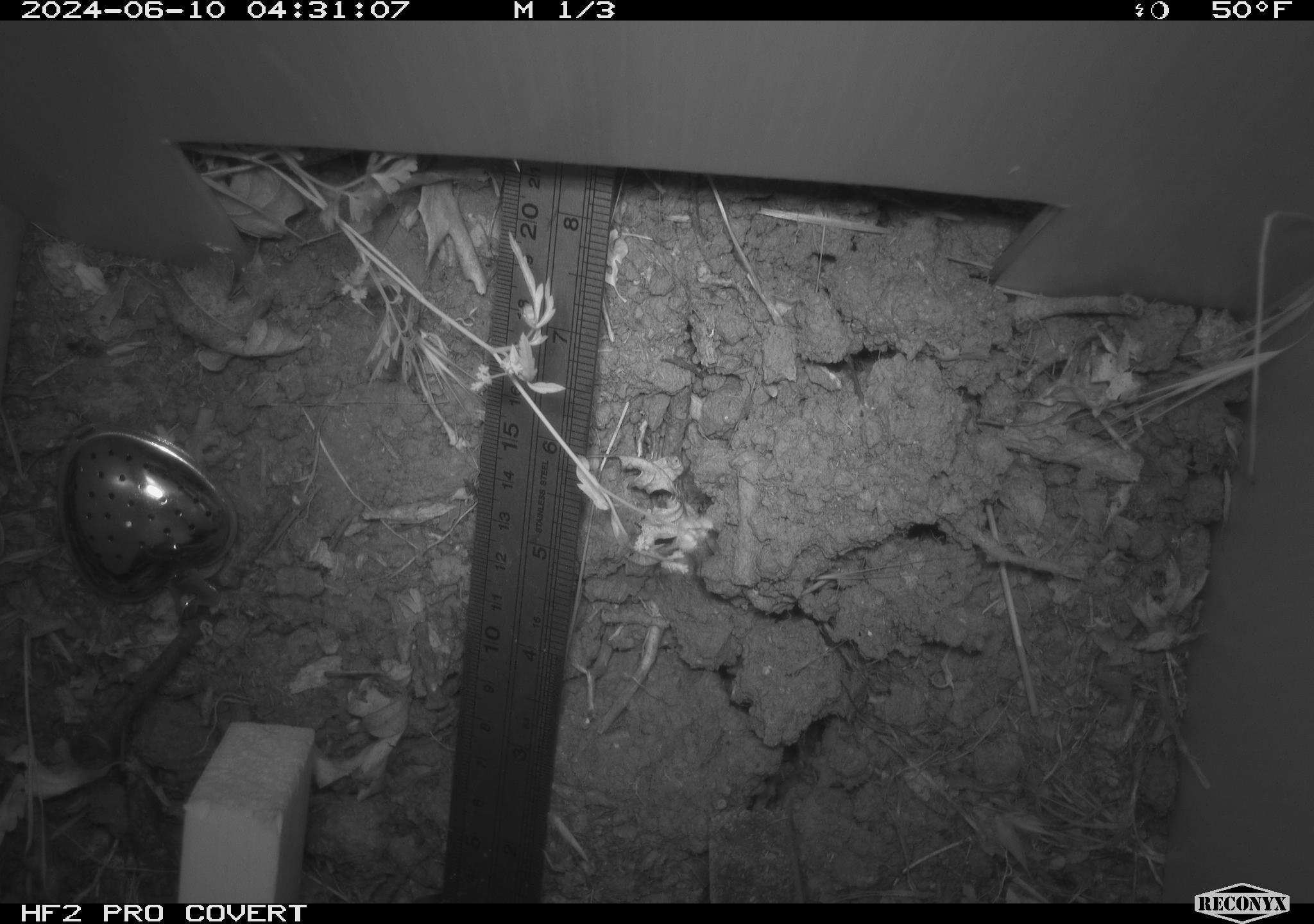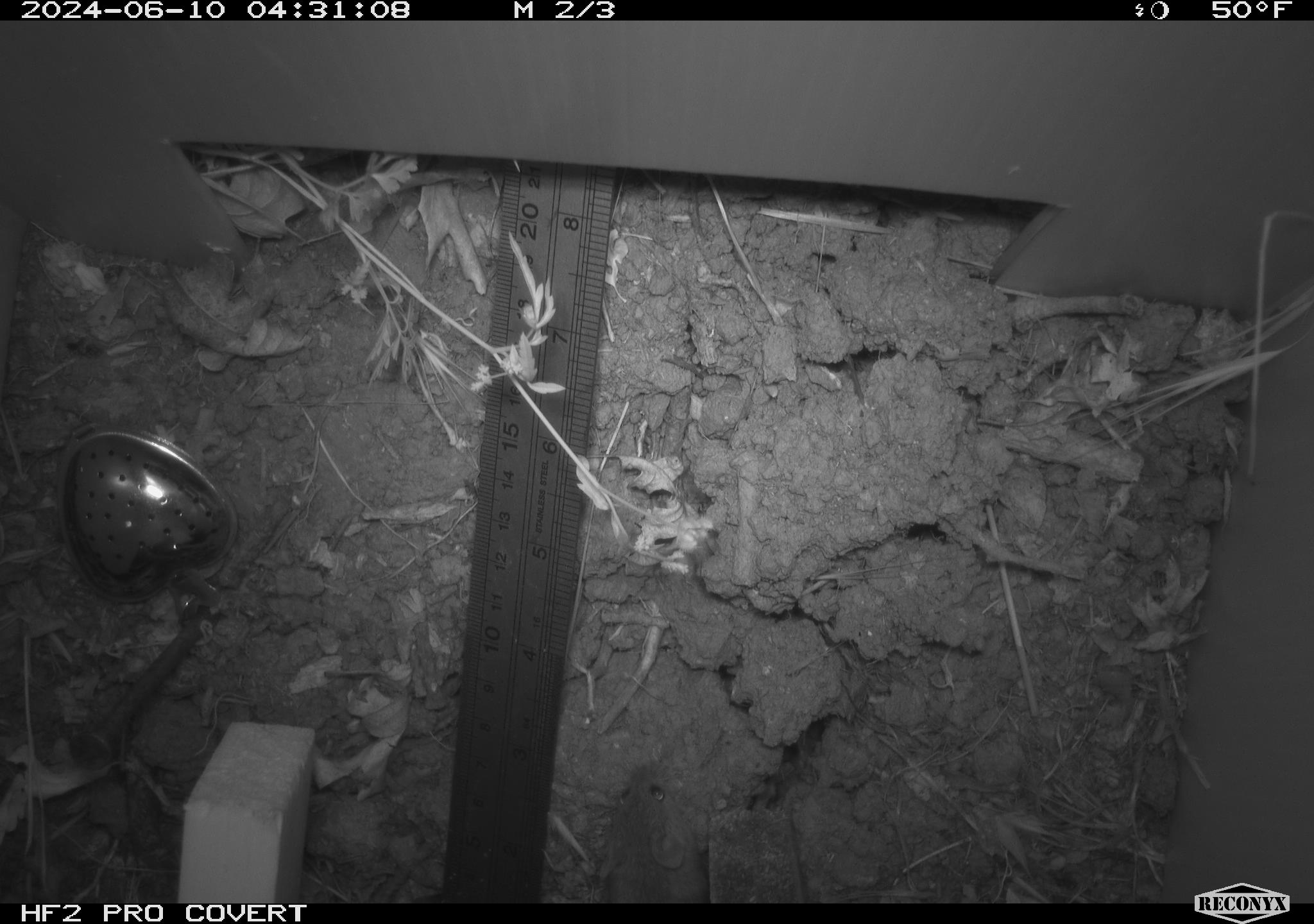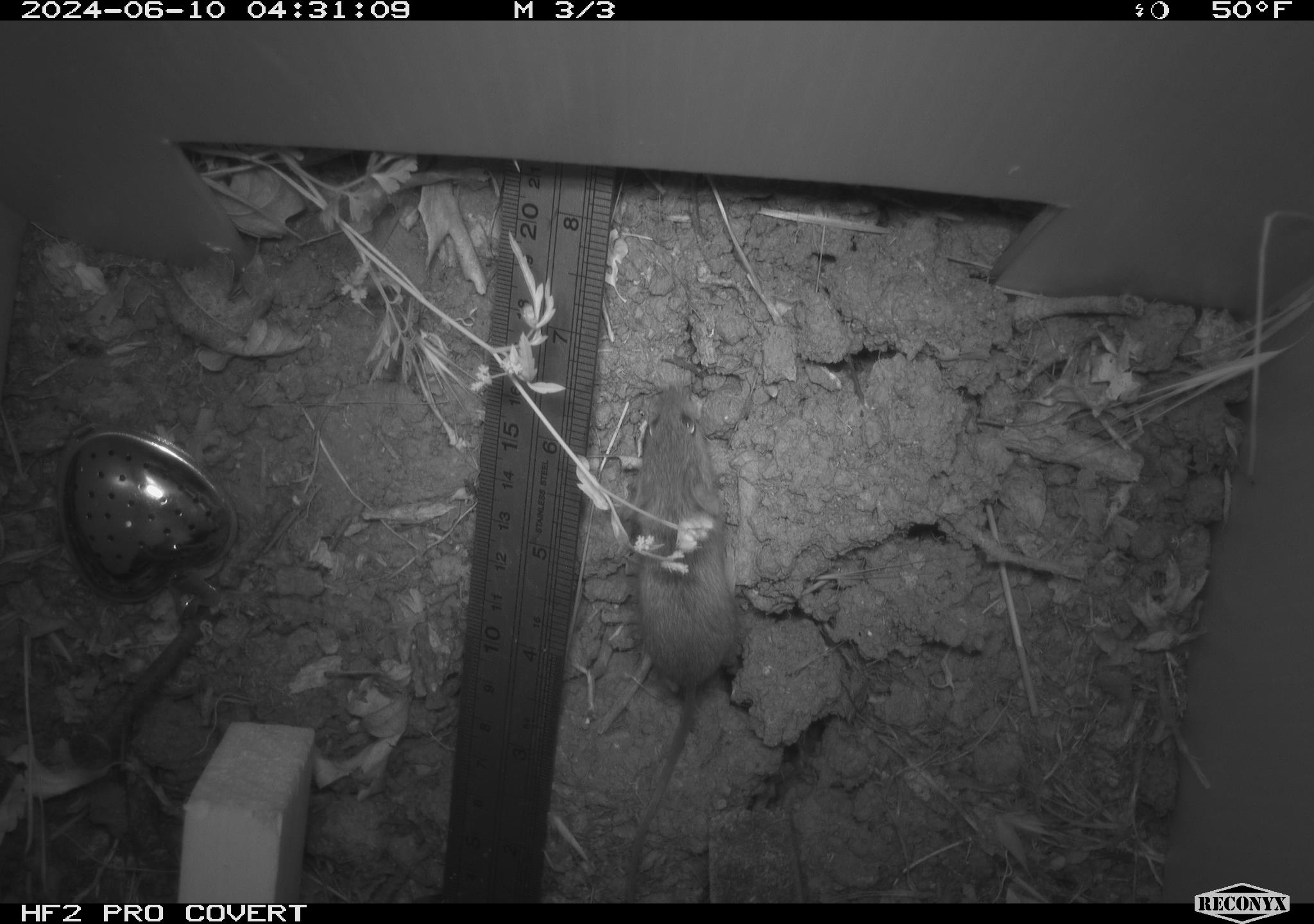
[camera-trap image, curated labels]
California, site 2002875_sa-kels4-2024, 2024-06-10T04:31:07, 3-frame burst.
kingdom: Animalia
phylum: Chordata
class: Mammalia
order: Rodentia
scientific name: Rodentia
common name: rodent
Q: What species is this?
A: Rodent (Rodentia).